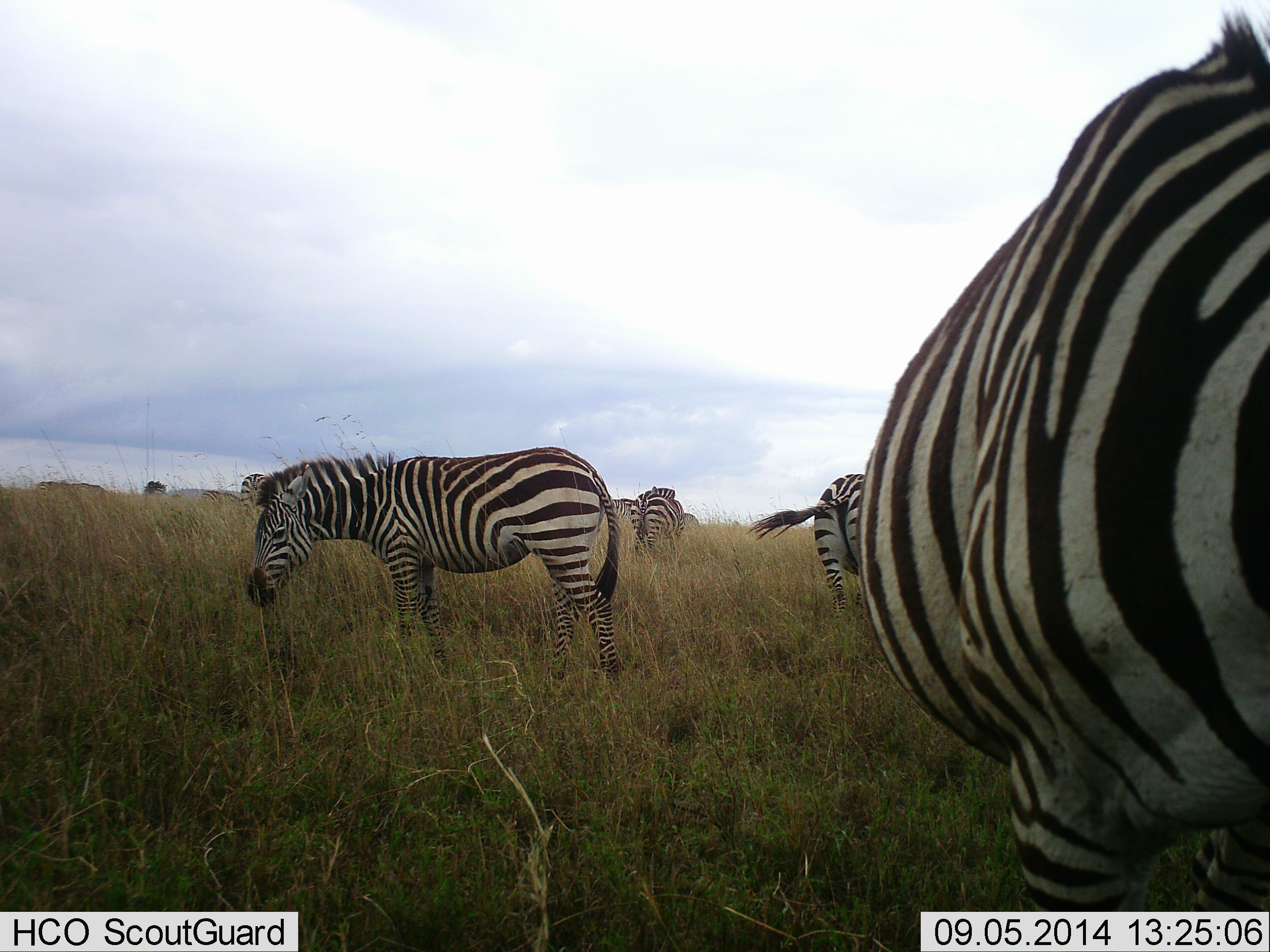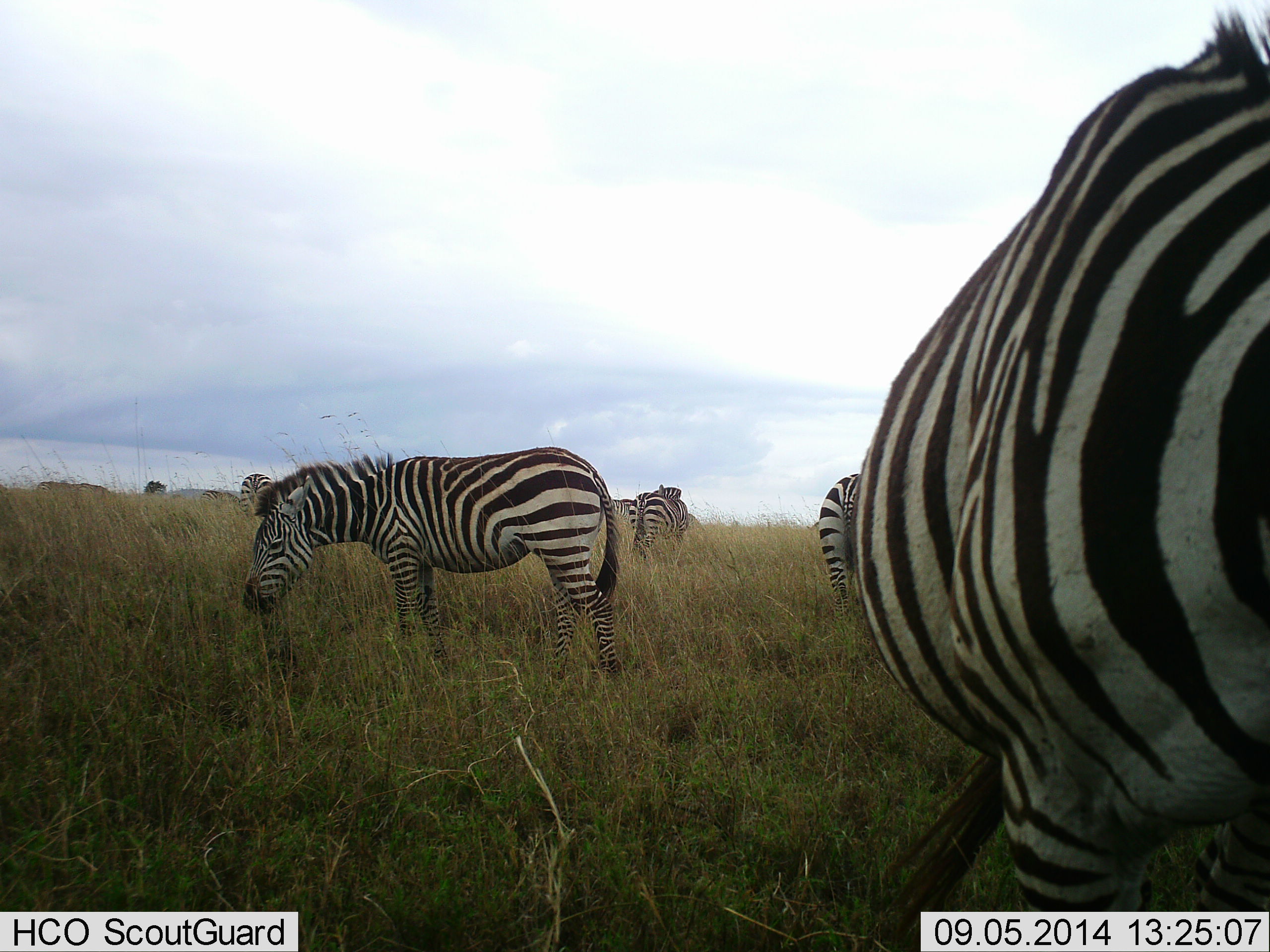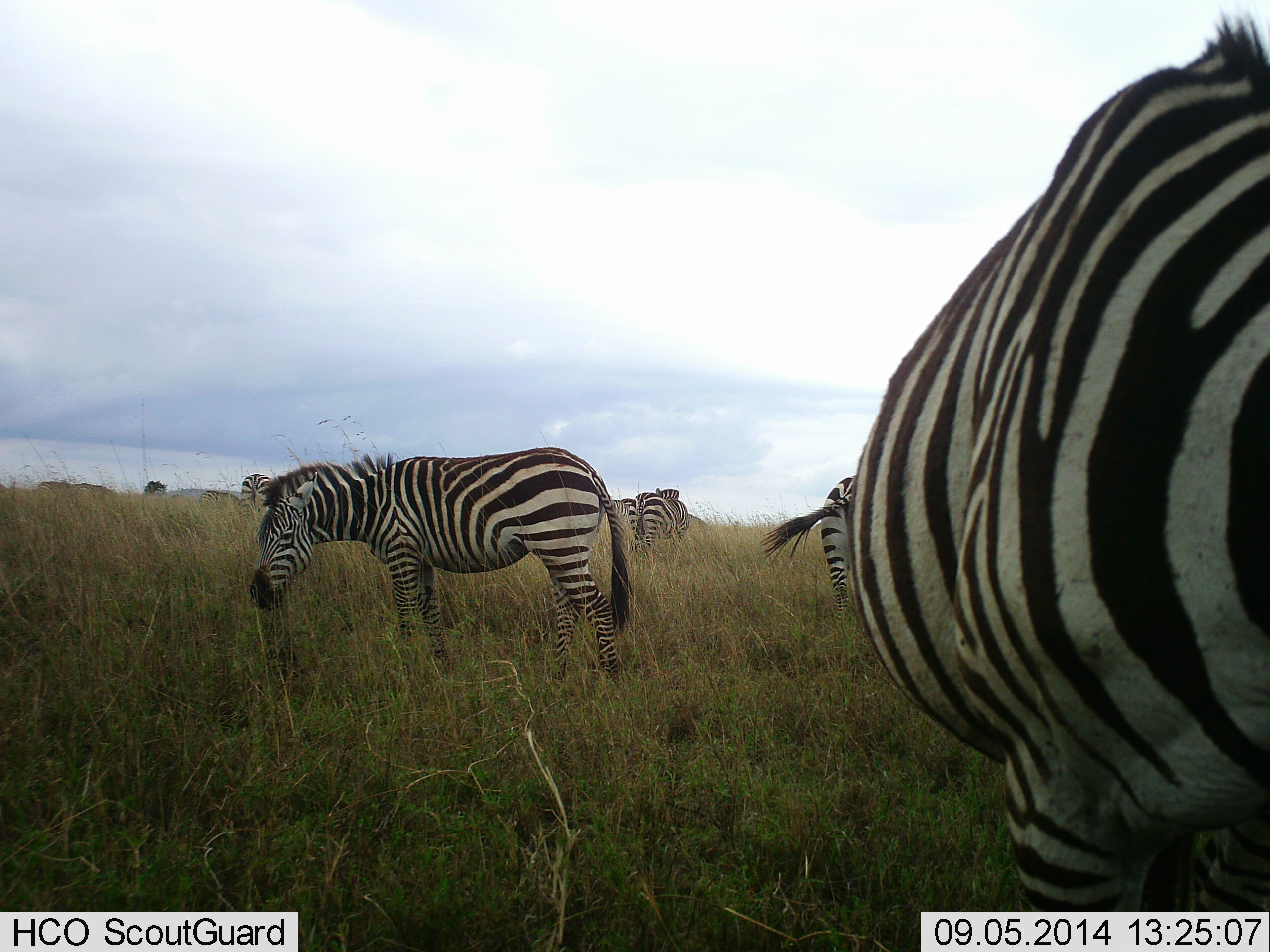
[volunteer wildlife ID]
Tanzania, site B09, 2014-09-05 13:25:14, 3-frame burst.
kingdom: Animalia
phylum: Chordata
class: Mammalia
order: Perissodactyla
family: Equidae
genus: Equus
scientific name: Equus quagga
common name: plains zebra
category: zebra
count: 6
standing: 50%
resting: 0%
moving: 0%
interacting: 0%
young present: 0%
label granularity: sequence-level